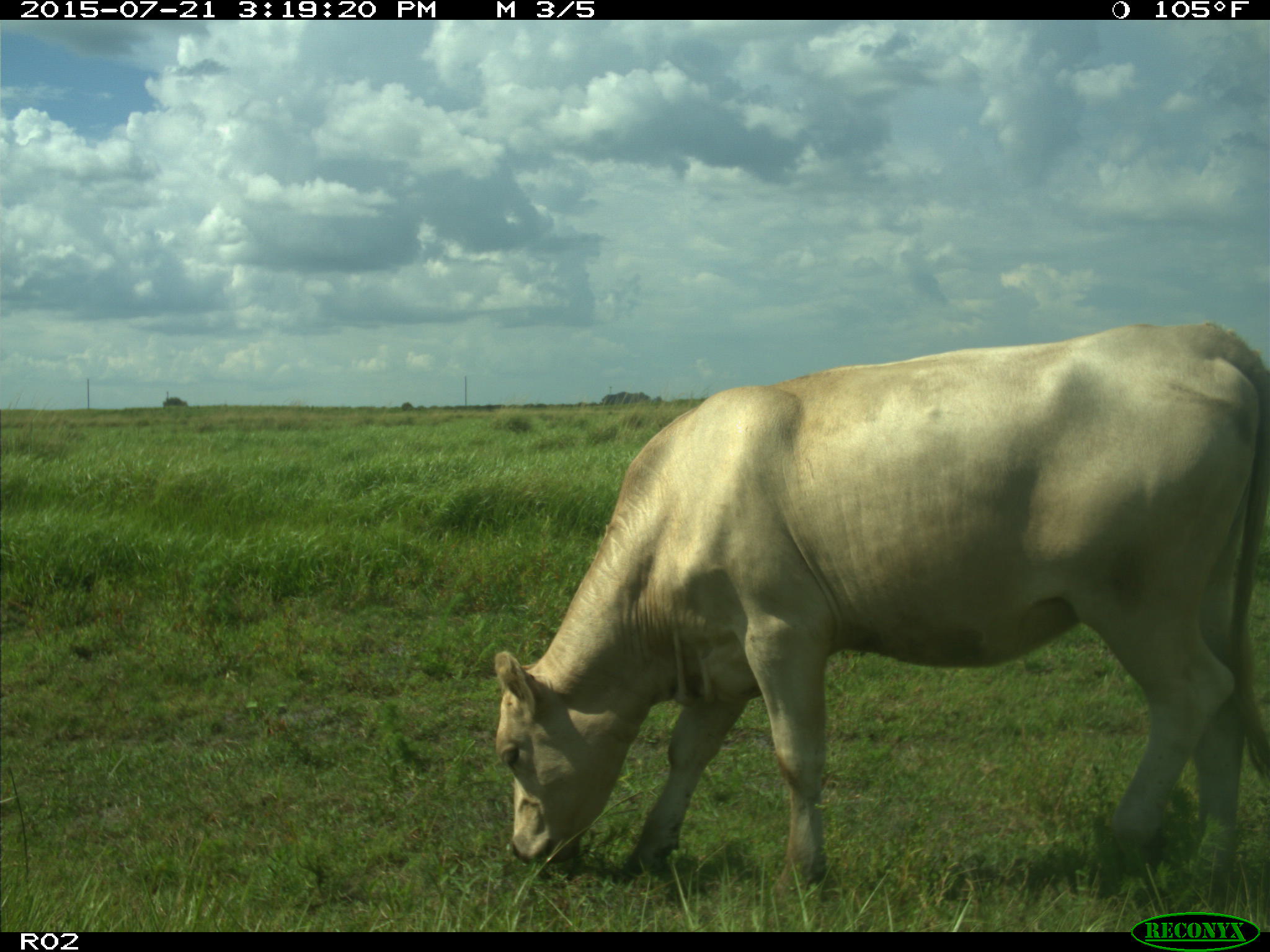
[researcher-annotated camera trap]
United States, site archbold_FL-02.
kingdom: Animalia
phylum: Chordata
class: Mammalia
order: Artiodactyla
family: Bovidae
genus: Bos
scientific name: Bos taurus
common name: domestic cow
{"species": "Bos taurus (domestic cow)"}